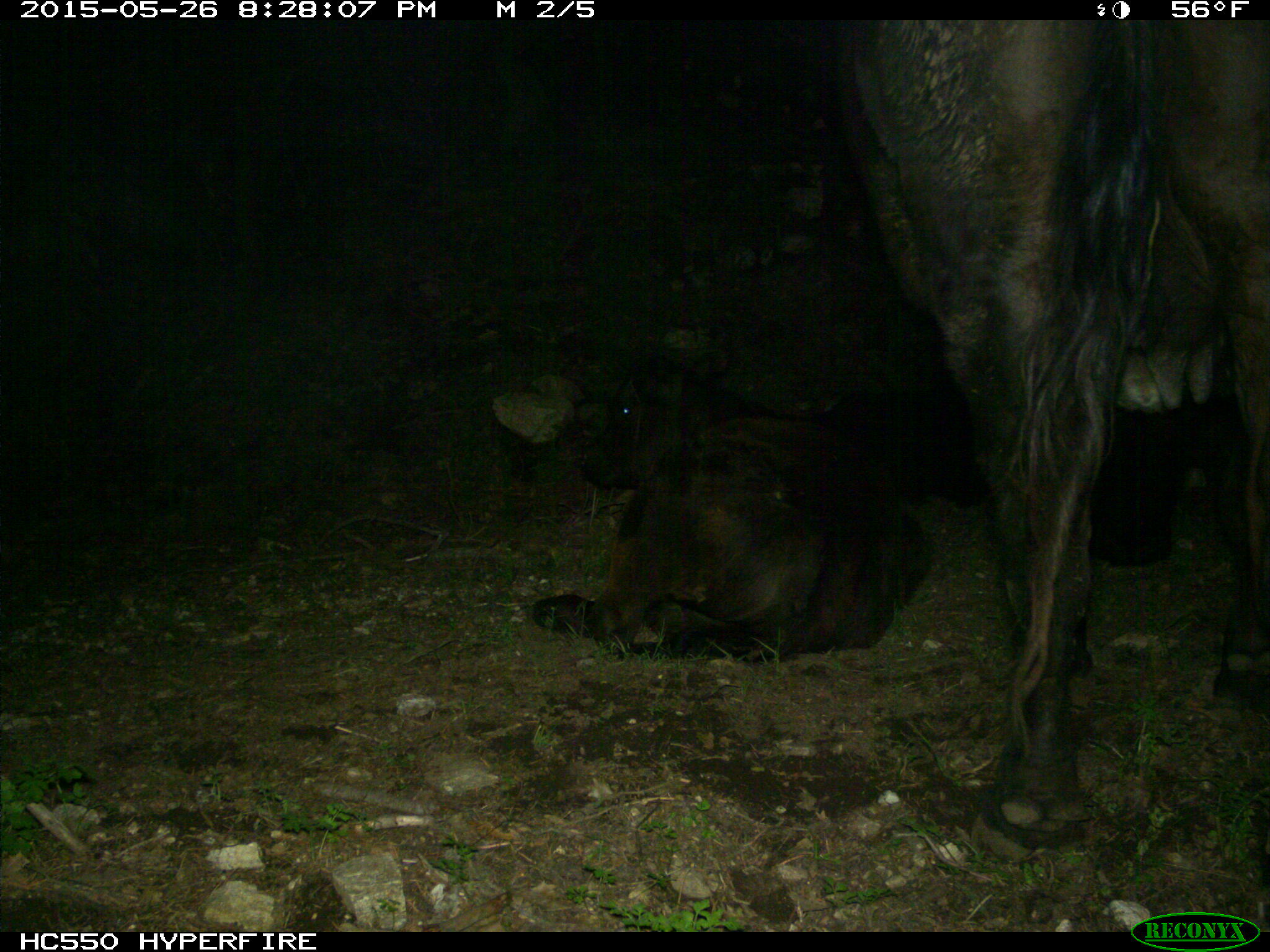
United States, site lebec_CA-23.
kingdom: Animalia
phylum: Chordata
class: Mammalia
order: Artiodactyla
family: Bovidae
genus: Bos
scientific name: Bos taurus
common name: domestic cow